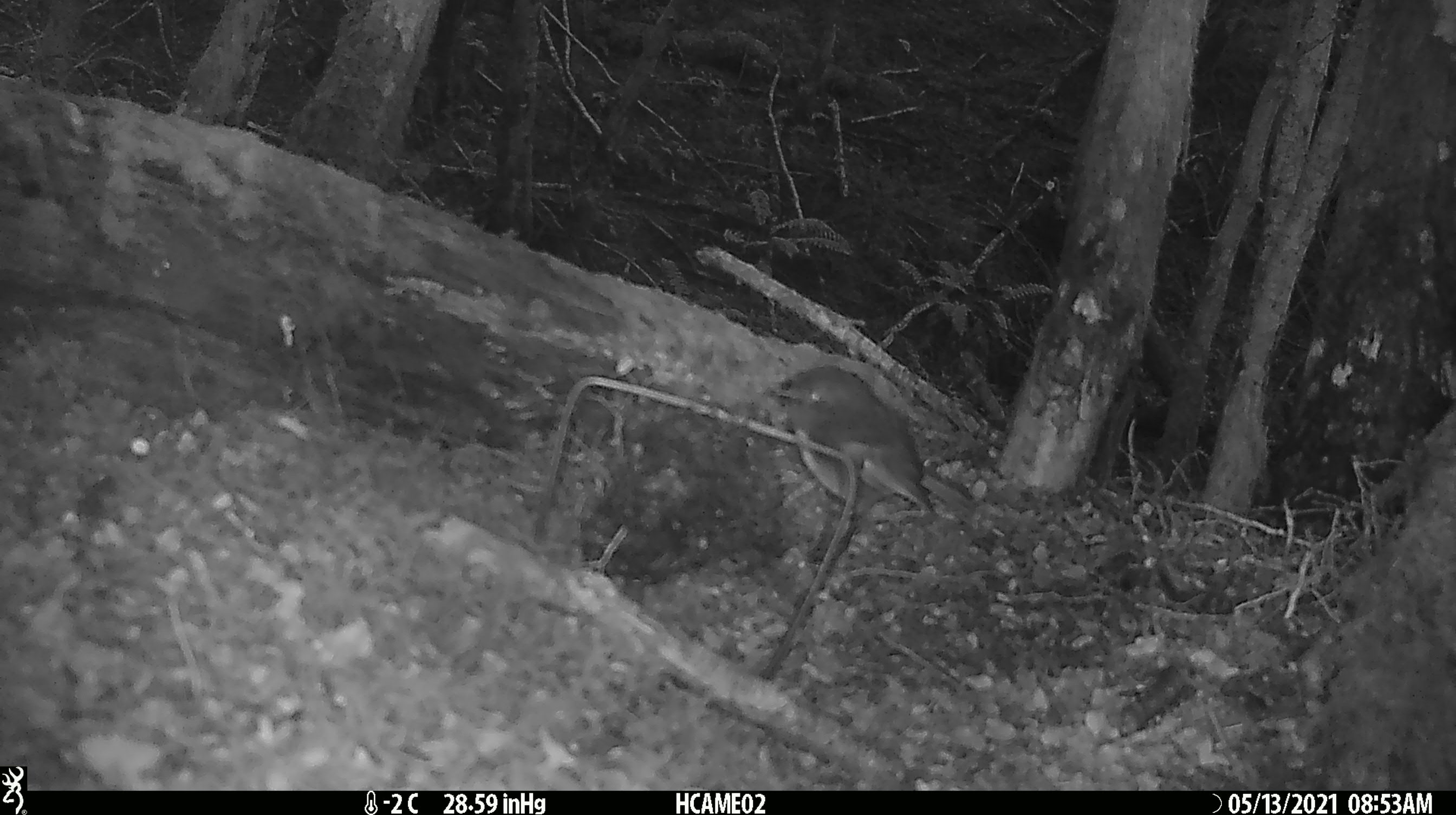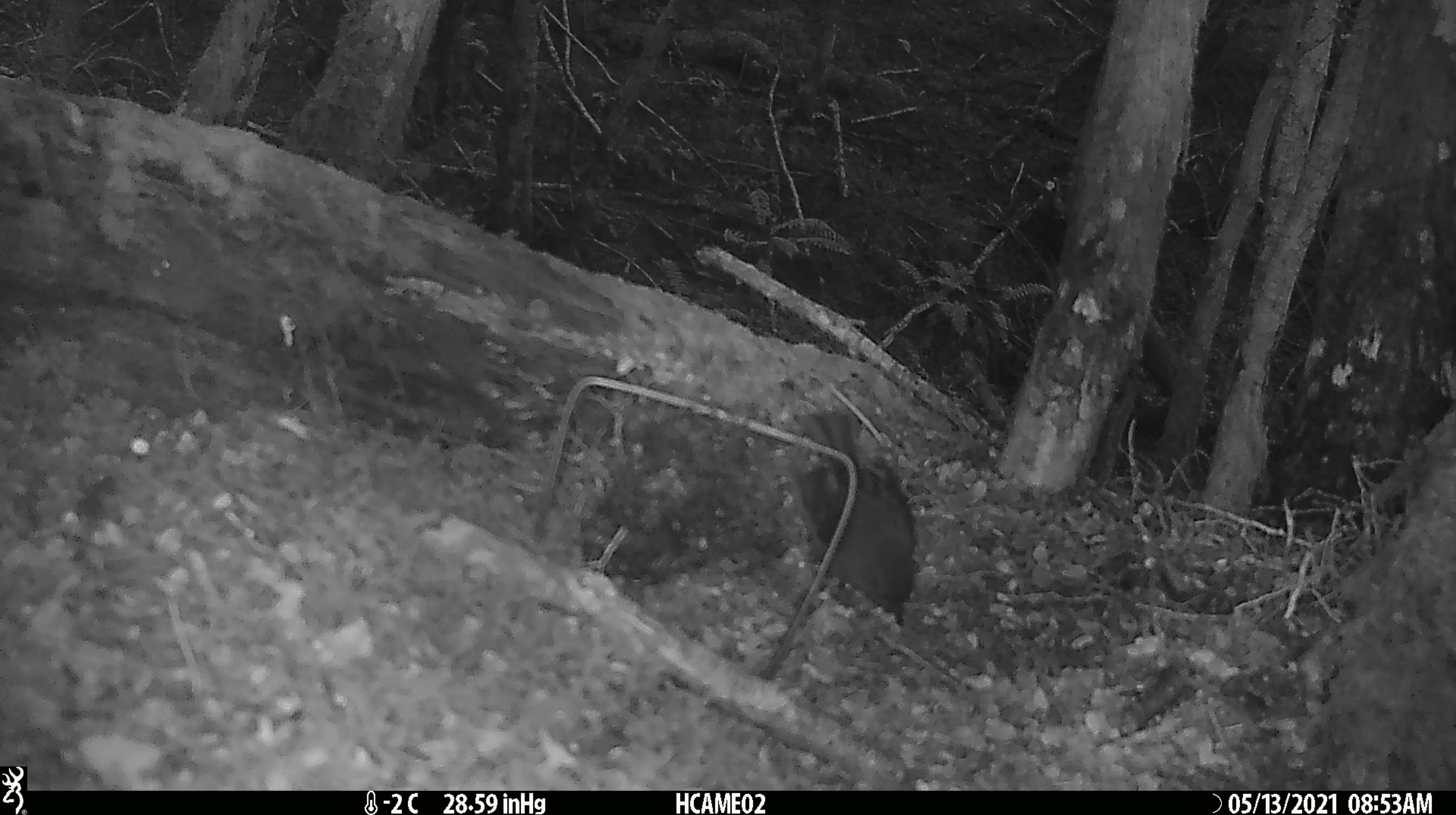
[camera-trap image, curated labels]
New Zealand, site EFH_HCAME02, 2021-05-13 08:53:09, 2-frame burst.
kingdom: Animalia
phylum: Chordata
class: Aves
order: Passeriformes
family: Petroicidae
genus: Petroica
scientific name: Petroica australis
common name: new zealand robin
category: robin